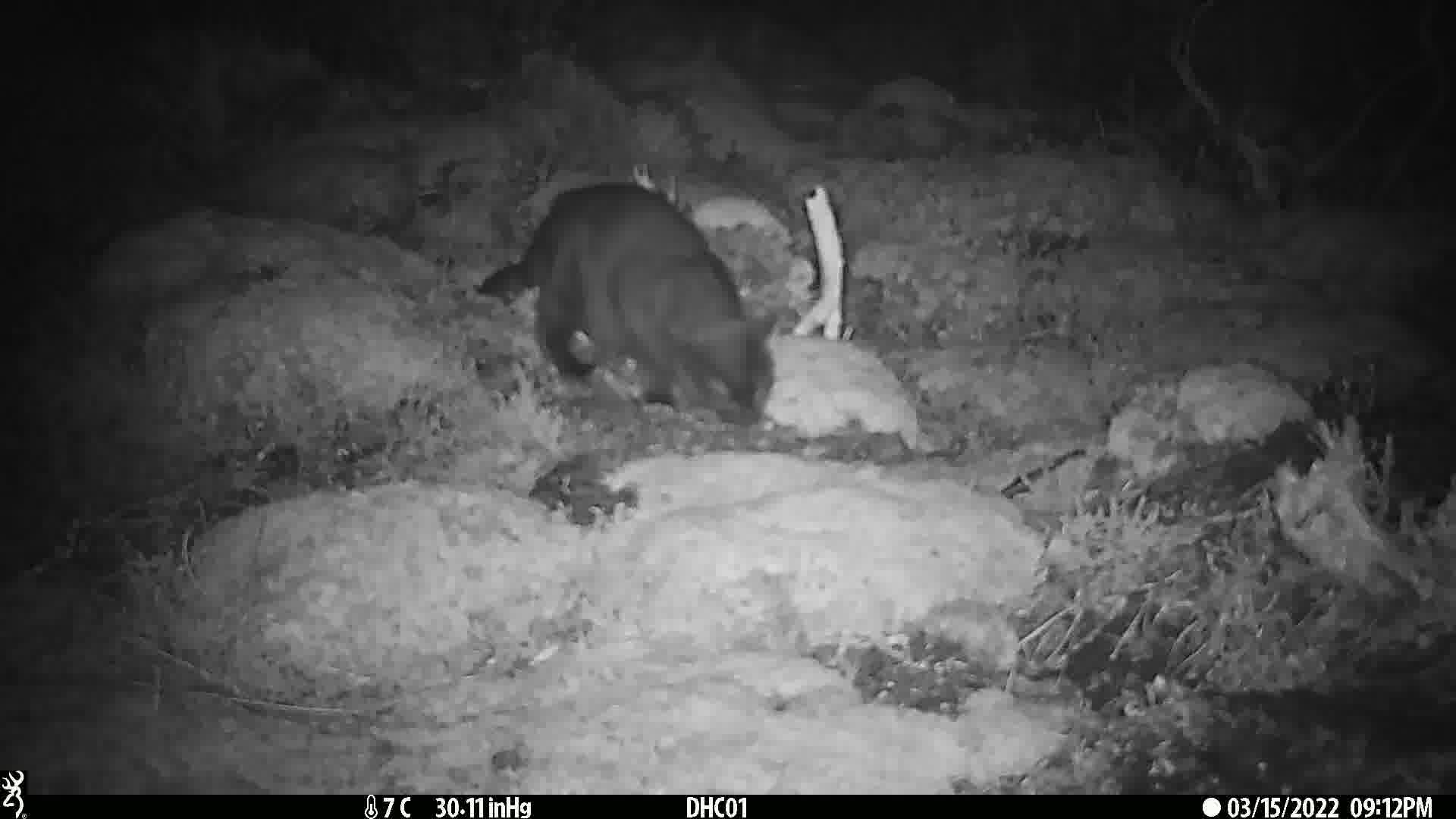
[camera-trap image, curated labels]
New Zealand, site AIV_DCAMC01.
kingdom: Animalia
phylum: Chordata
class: Mammalia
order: Carnivora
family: Felidae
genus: Felis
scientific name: Felis catus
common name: domestic cat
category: cat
Cat (domestic cat) (Felis catus).